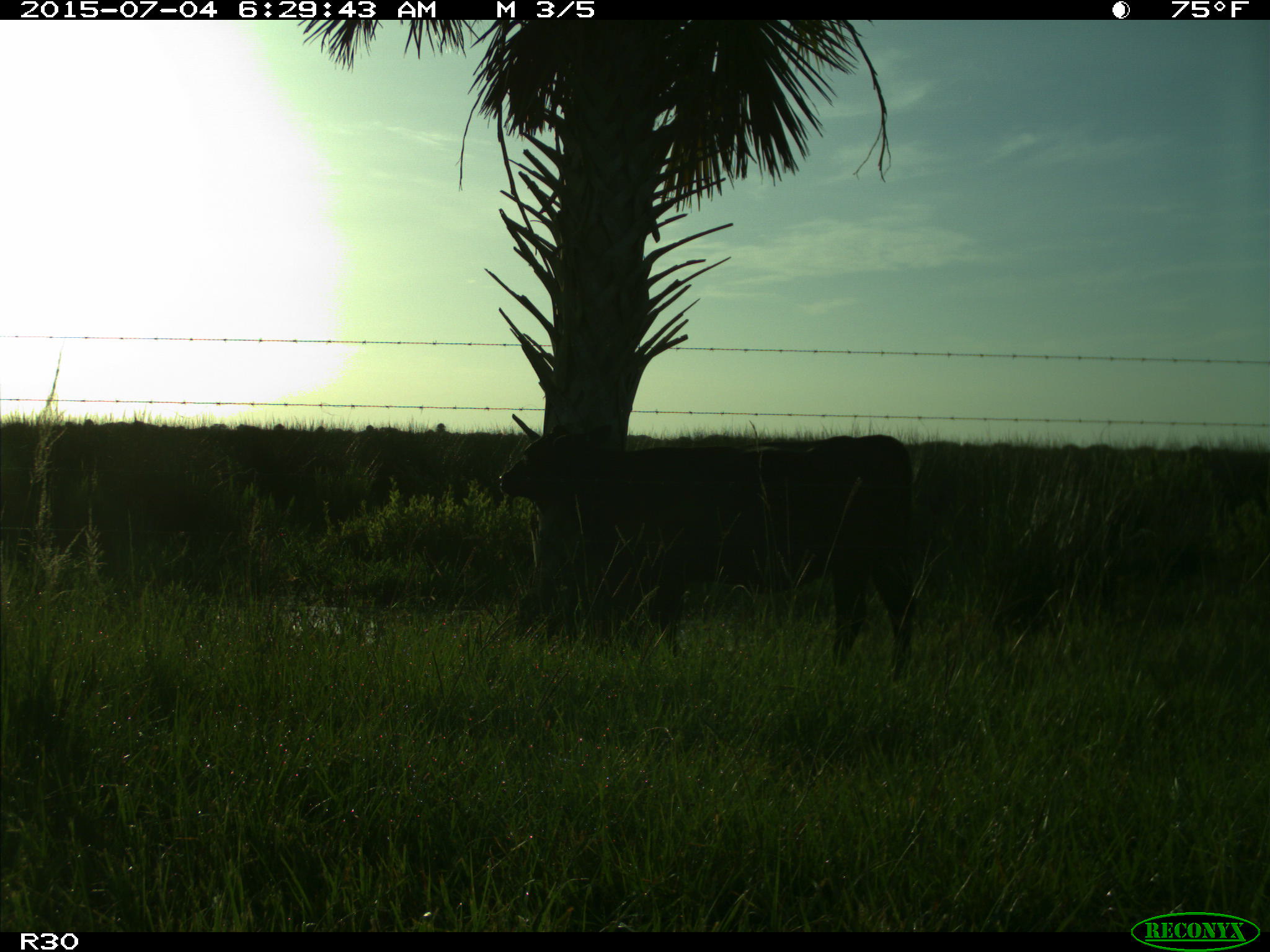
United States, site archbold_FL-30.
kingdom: Animalia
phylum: Chordata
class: Mammalia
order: Artiodactyla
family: Bovidae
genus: Bos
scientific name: Bos taurus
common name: domestic cow